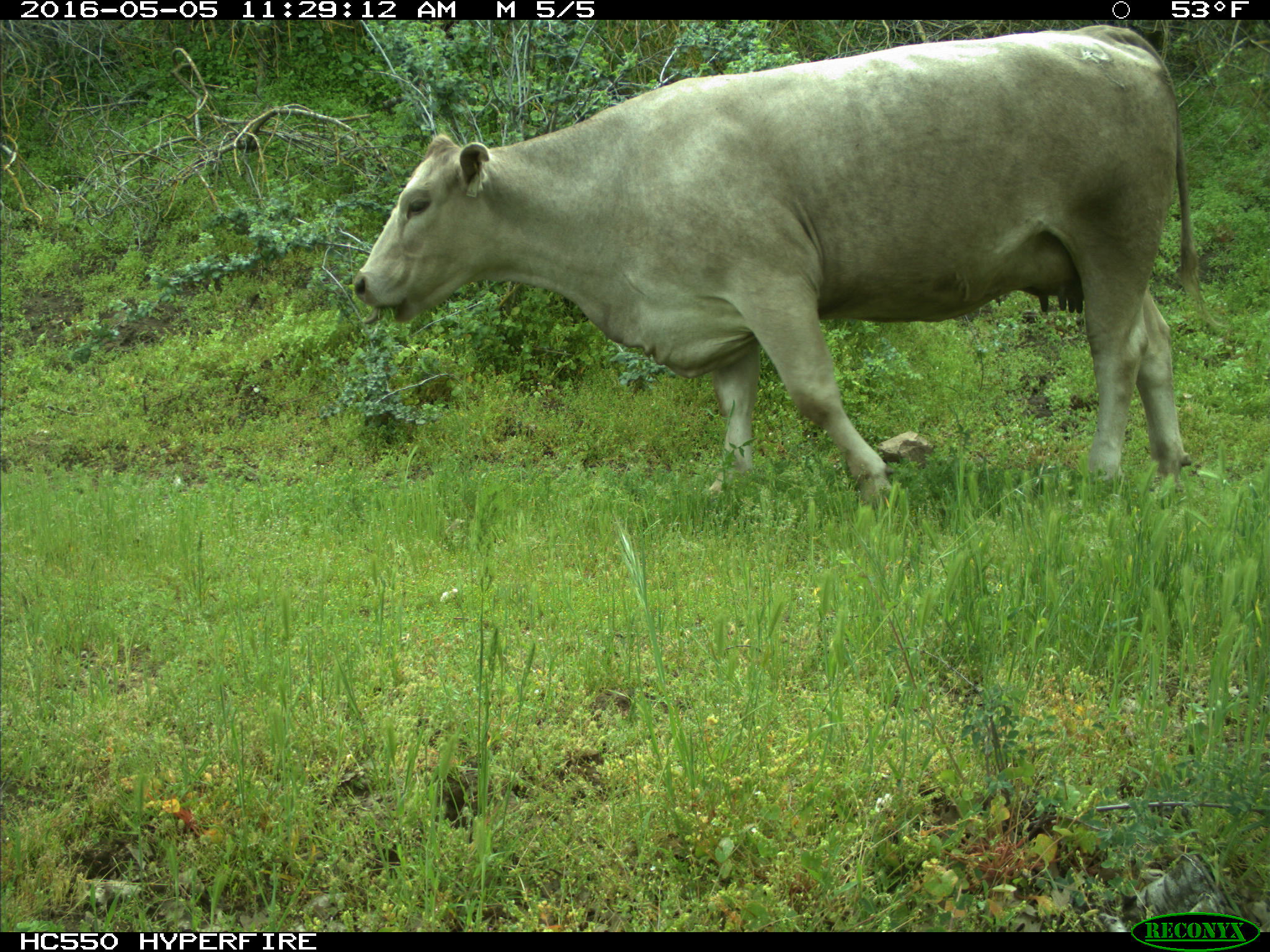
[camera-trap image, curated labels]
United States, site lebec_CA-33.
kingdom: Animalia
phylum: Chordata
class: Mammalia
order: Artiodactyla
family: Bovidae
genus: Bos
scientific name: Bos taurus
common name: domestic cow